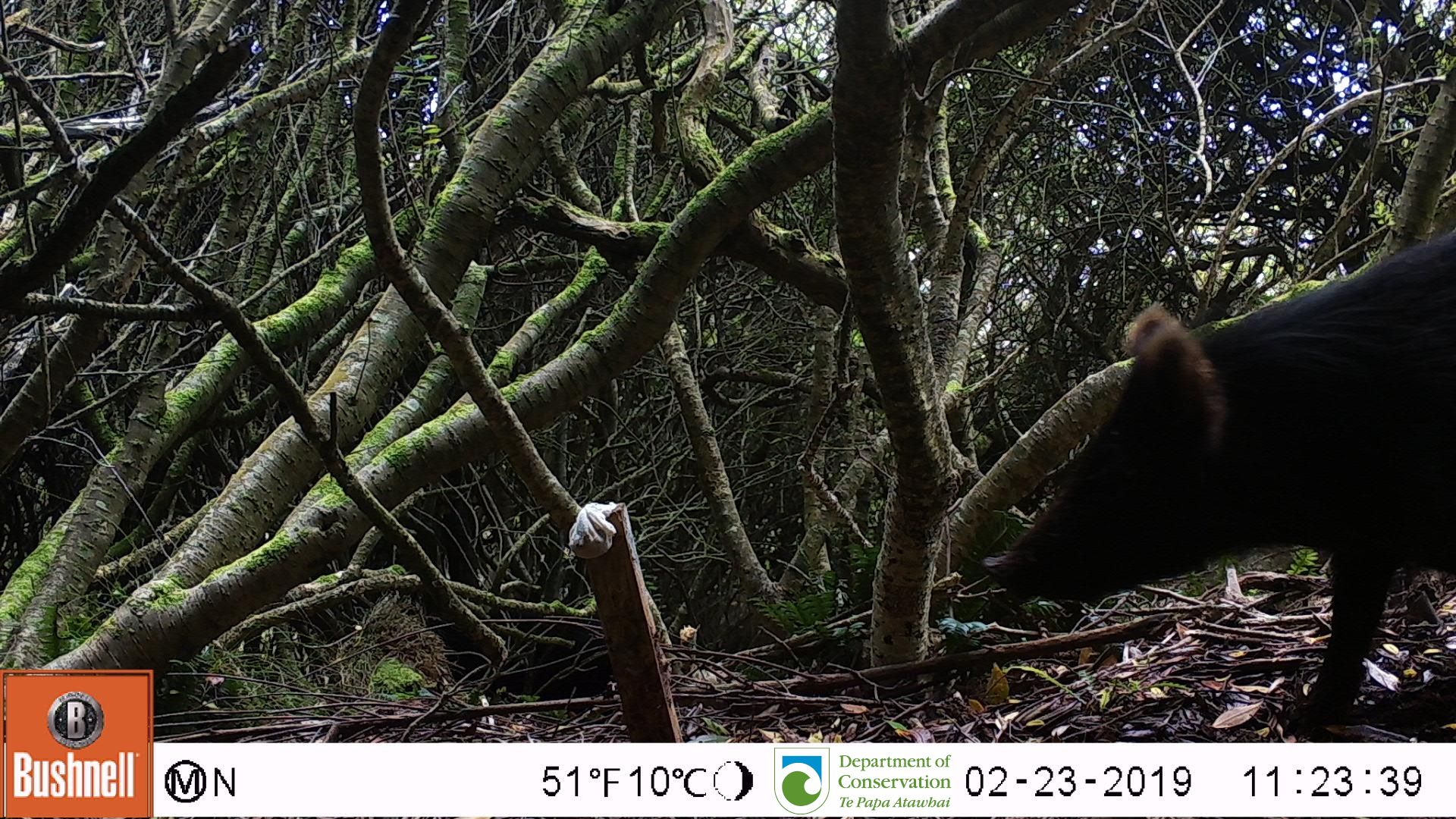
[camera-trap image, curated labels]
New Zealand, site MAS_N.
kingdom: Animalia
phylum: Chordata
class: Mammalia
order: Artiodactyla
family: Suidae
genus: Sus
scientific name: Sus scrofa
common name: pig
Pig (Sus scrofa).